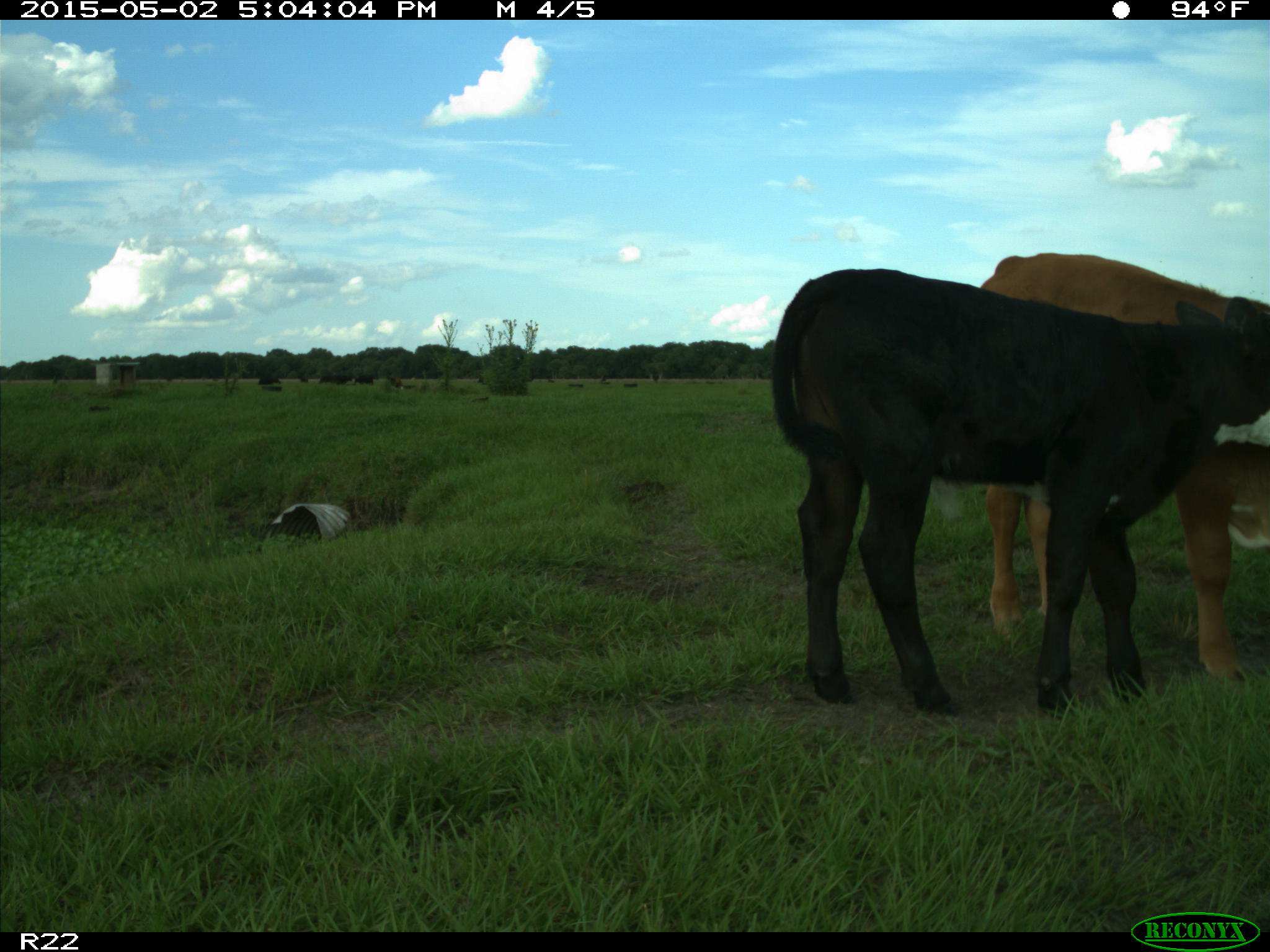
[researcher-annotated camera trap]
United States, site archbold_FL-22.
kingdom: Animalia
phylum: Chordata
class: Mammalia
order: Artiodactyla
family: Bovidae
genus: Bos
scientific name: Bos taurus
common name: domestic cow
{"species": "Bos taurus (domestic cow)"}